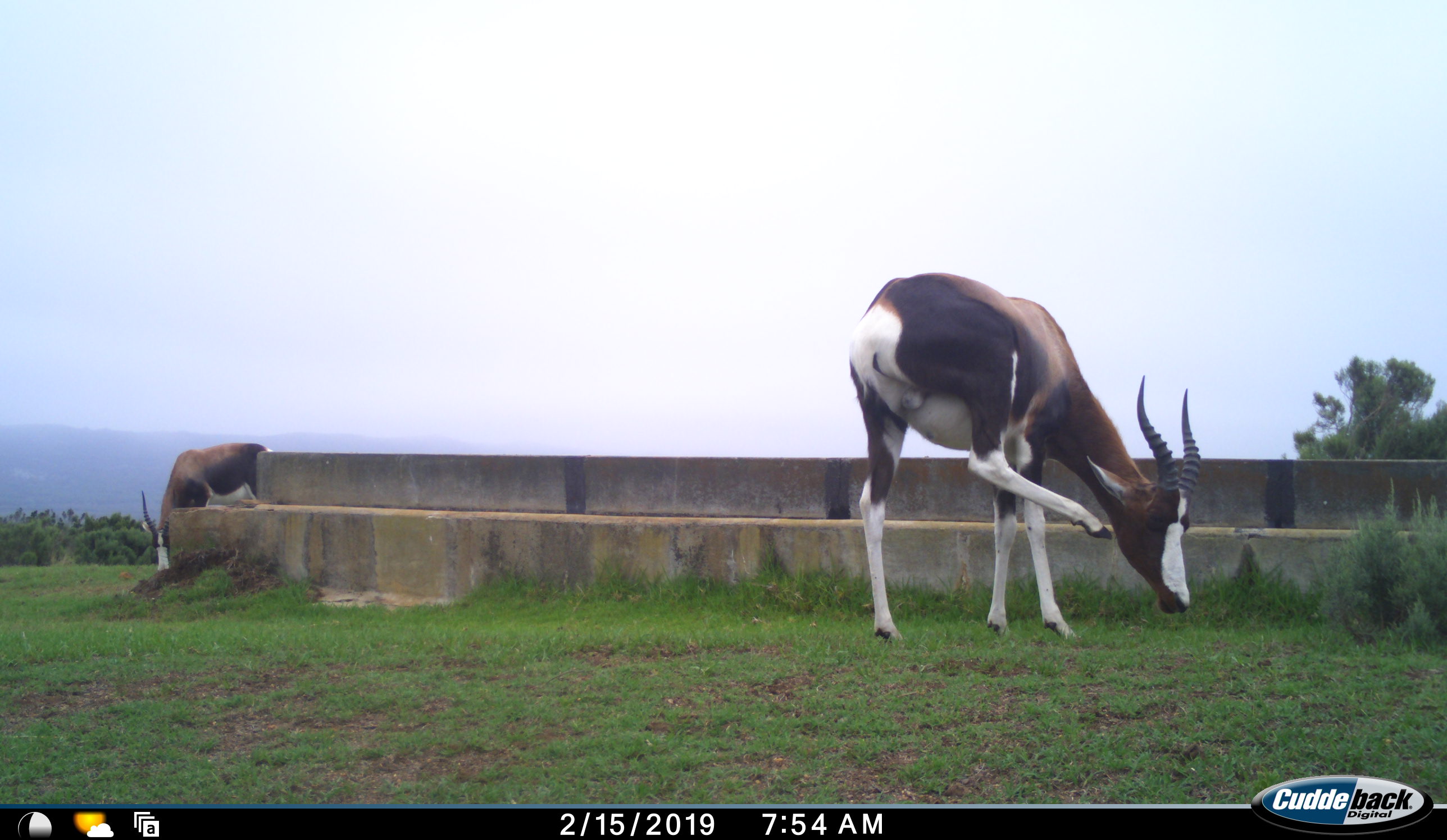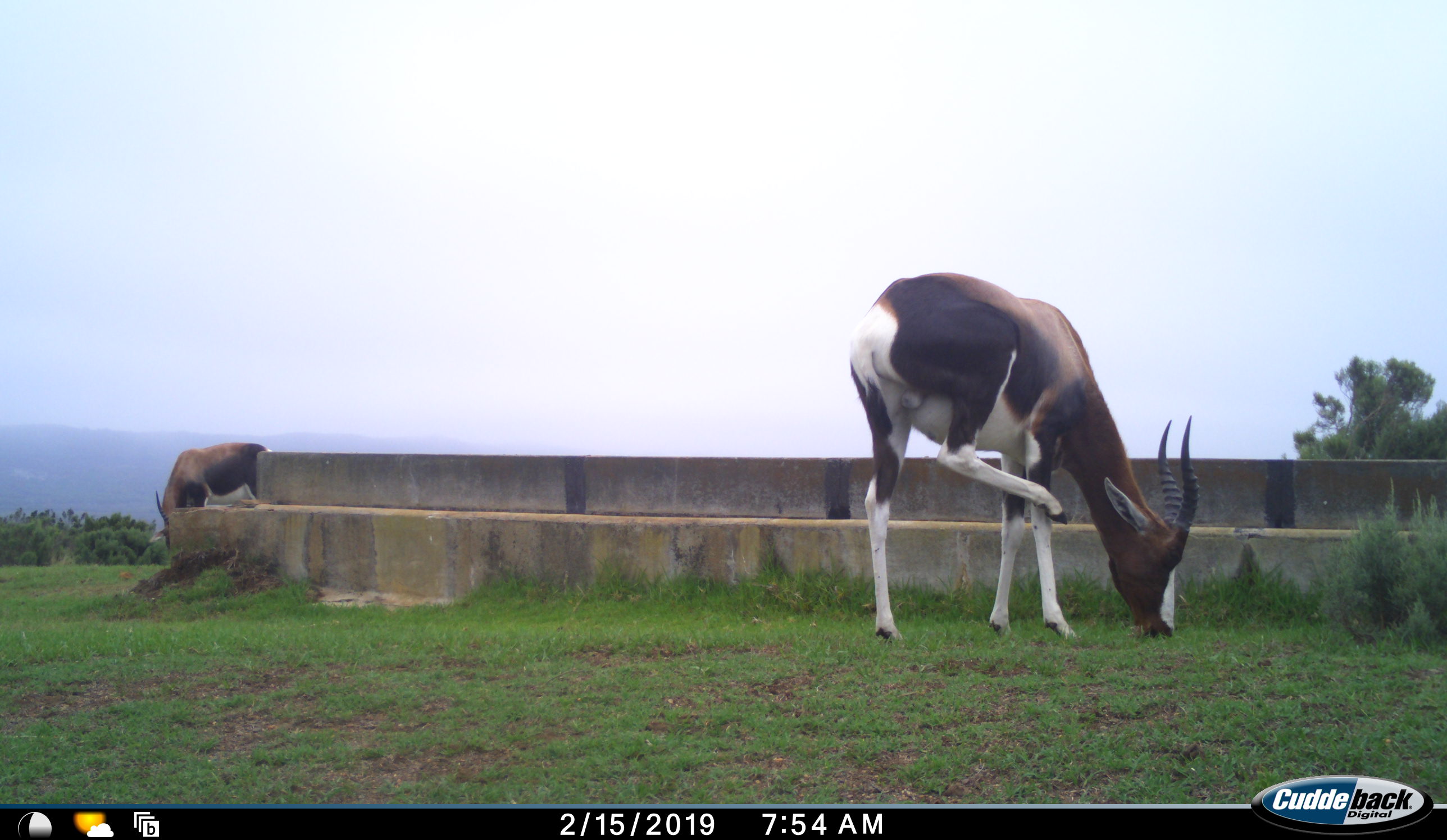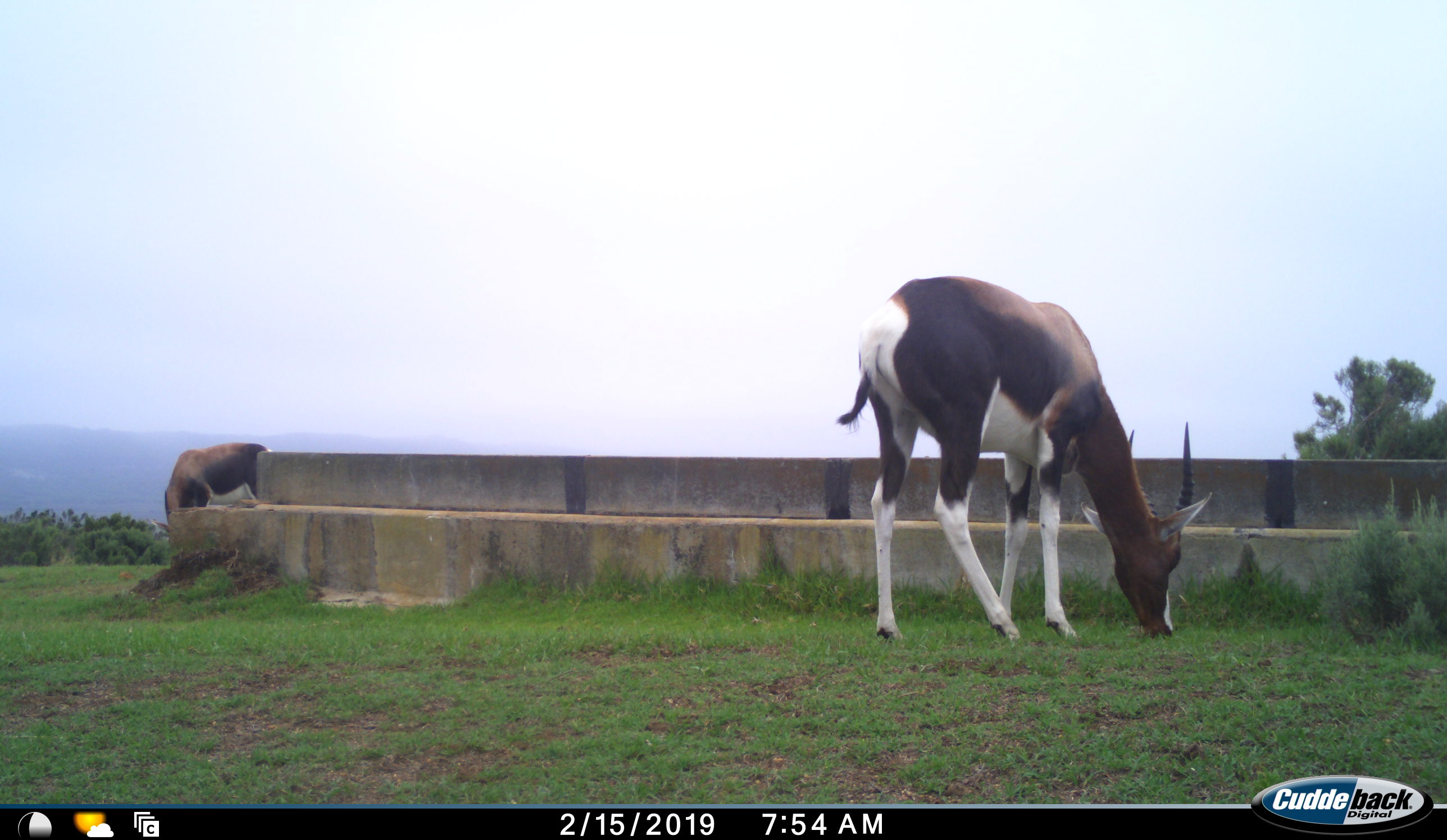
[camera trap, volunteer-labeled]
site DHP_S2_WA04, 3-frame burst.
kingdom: Animalia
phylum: Chordata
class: Mammalia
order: Artiodactyla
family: Bovidae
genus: Damaliscus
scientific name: Damaliscus pygargus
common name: bontebok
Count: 2.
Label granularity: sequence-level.